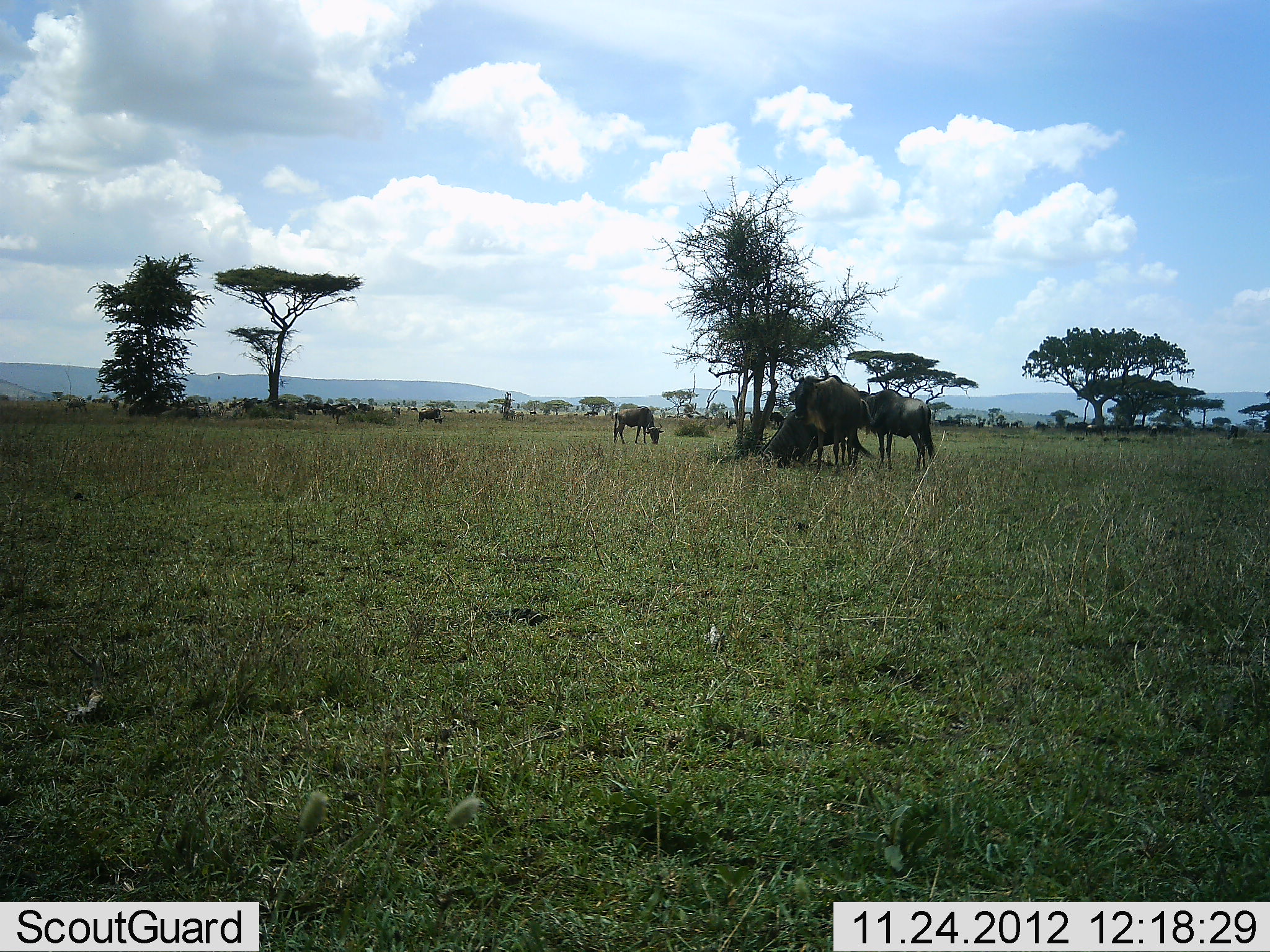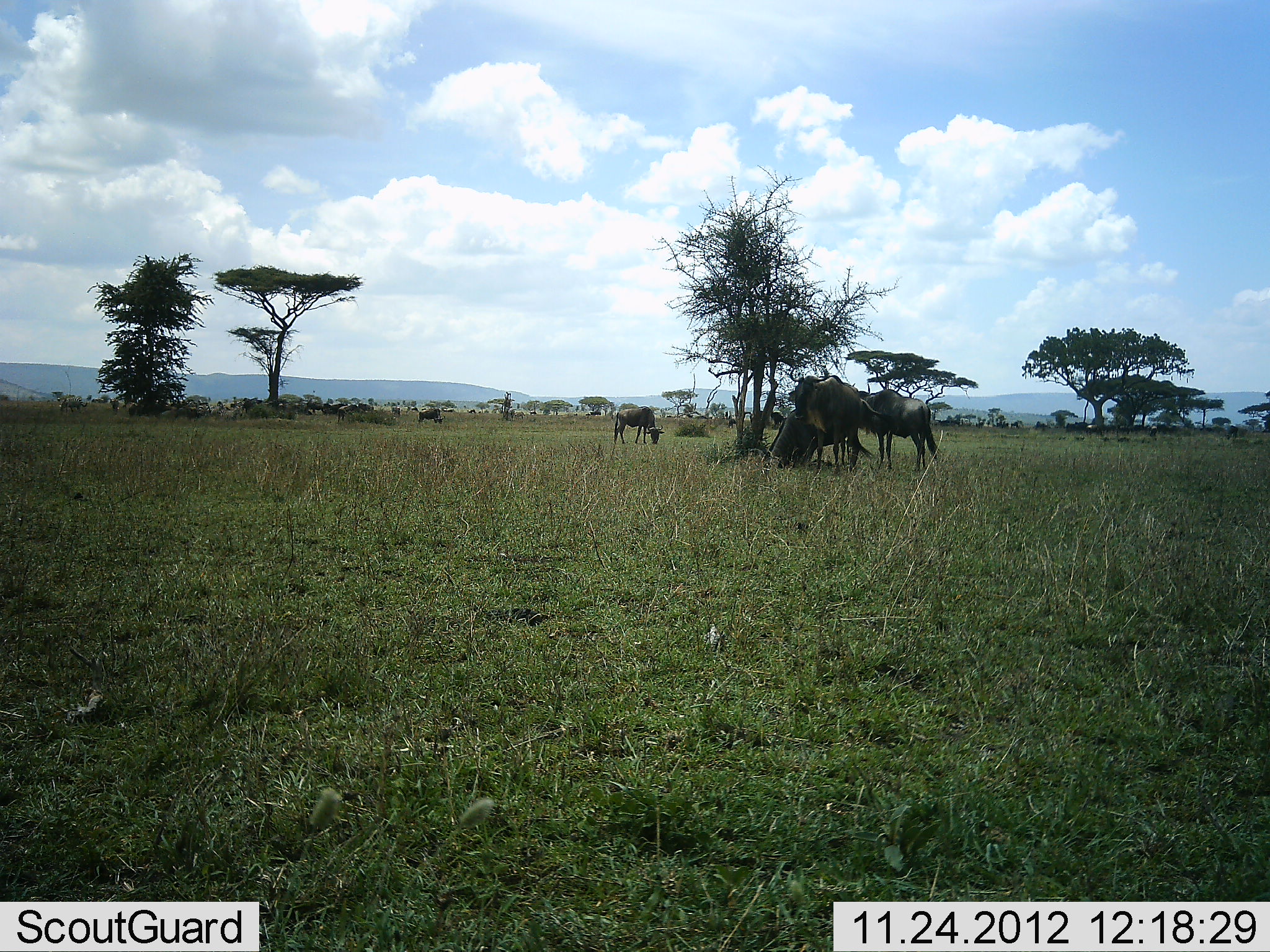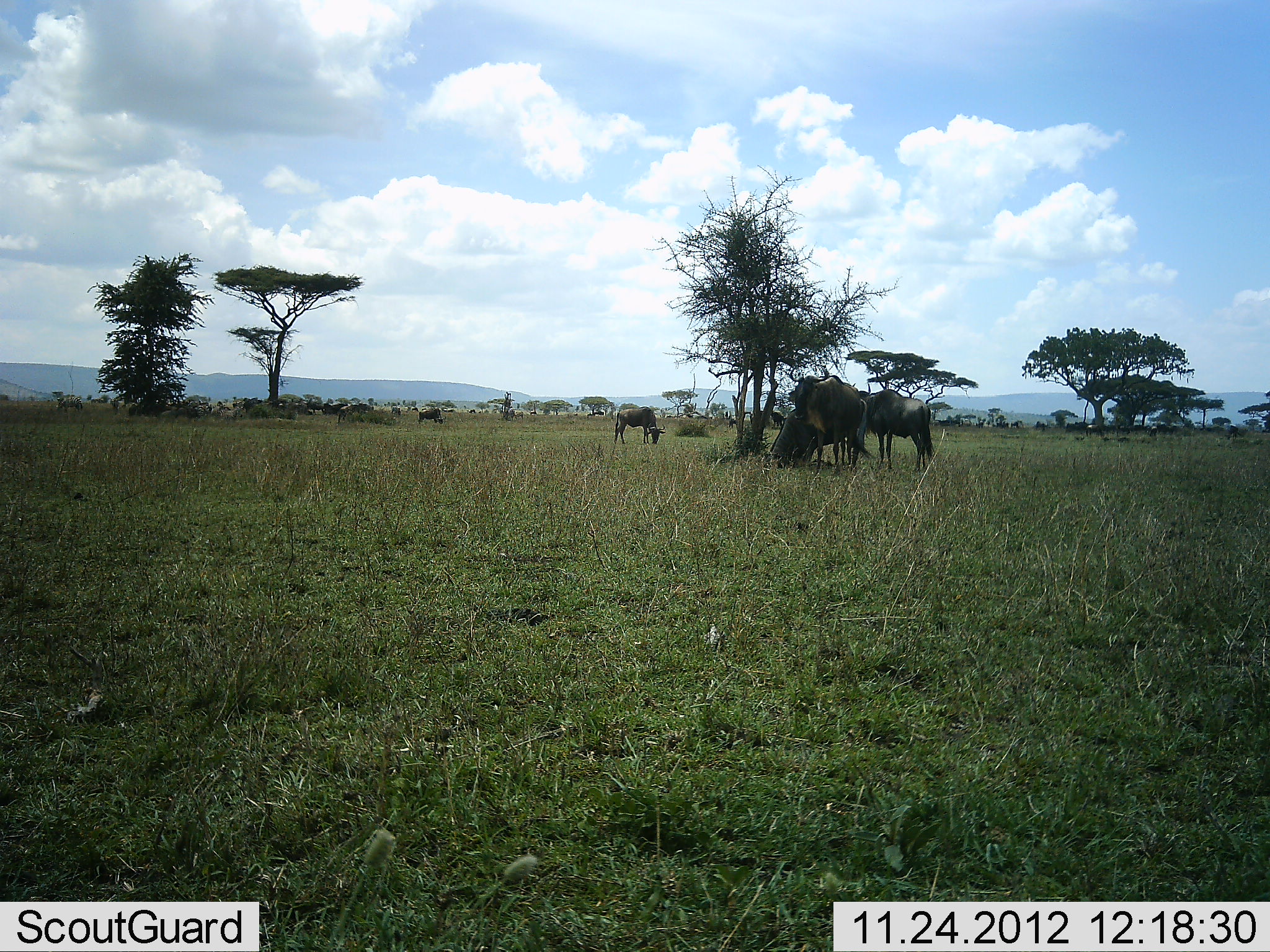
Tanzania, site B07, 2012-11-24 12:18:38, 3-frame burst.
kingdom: Animalia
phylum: Chordata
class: Mammalia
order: Artiodactyla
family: Bovidae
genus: Connochaetes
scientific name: Connochaetes taurinus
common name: blue wildebeest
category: wildebeest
Wildebeest (blue wildebeest) (Connochaetes taurinus), count 5. Behavior (volunteer vote fractions): standing 40%, resting 10%, moving 10%, interacting 0%. Young present (vote fraction): 10%. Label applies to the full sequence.